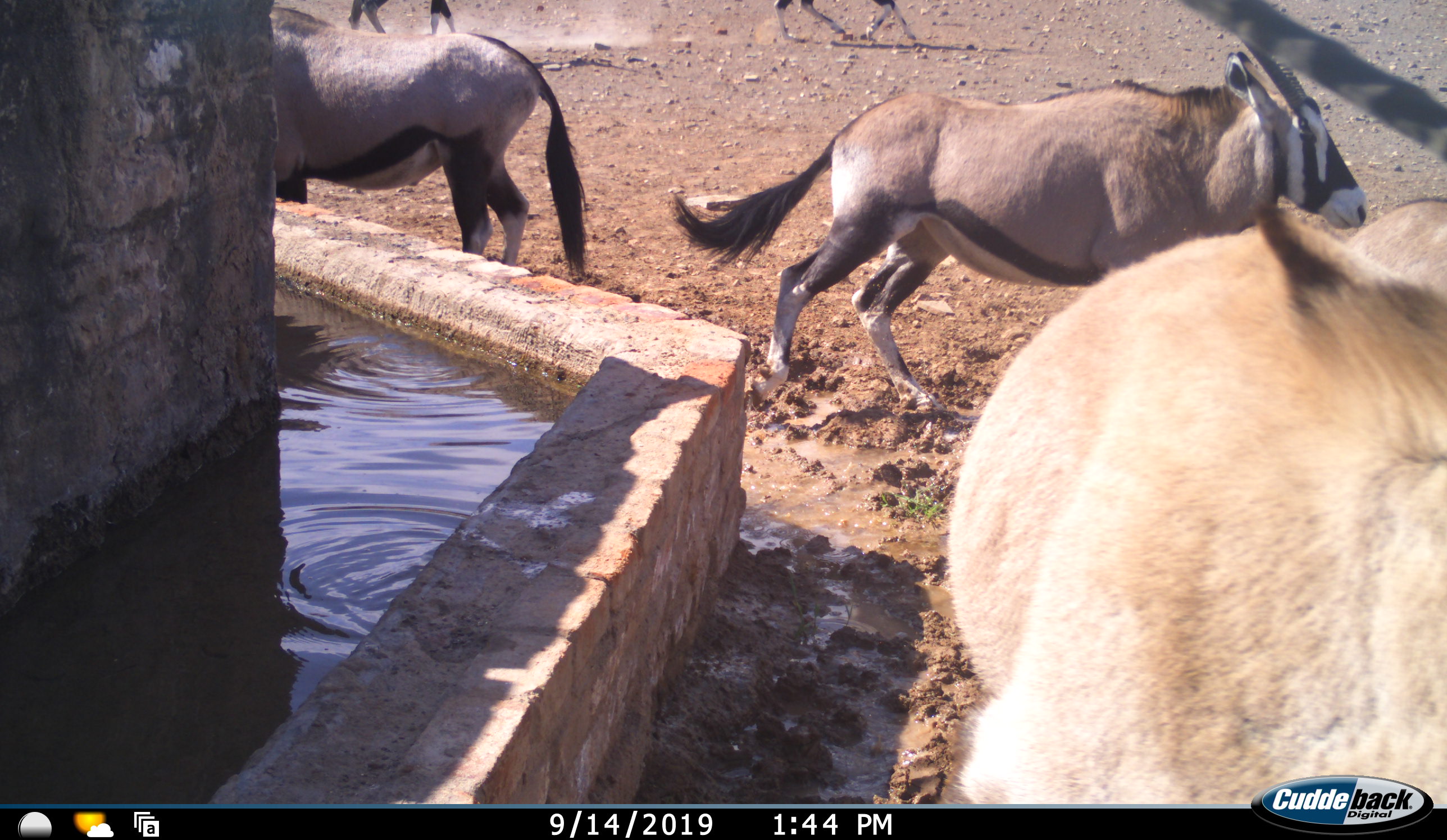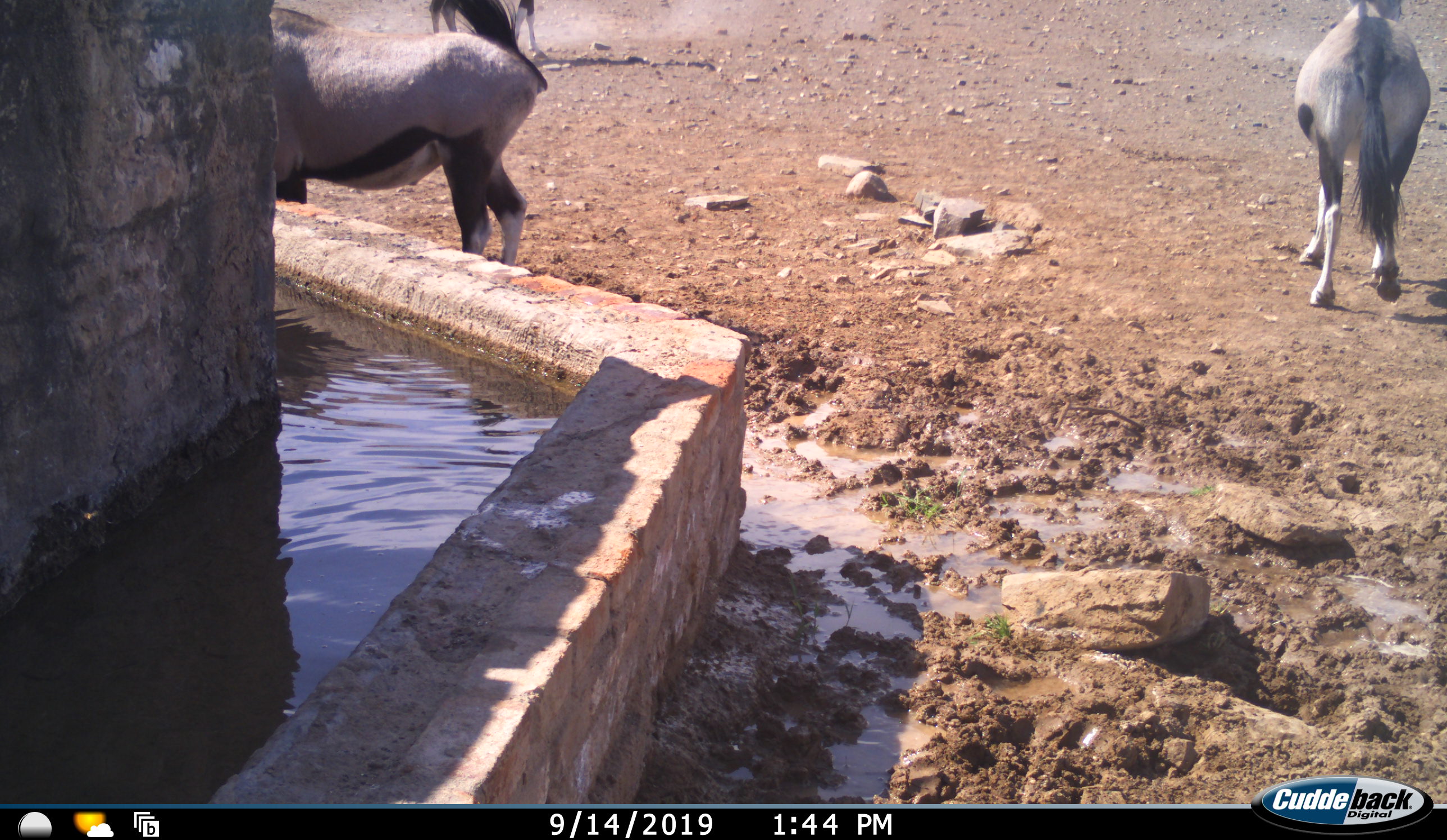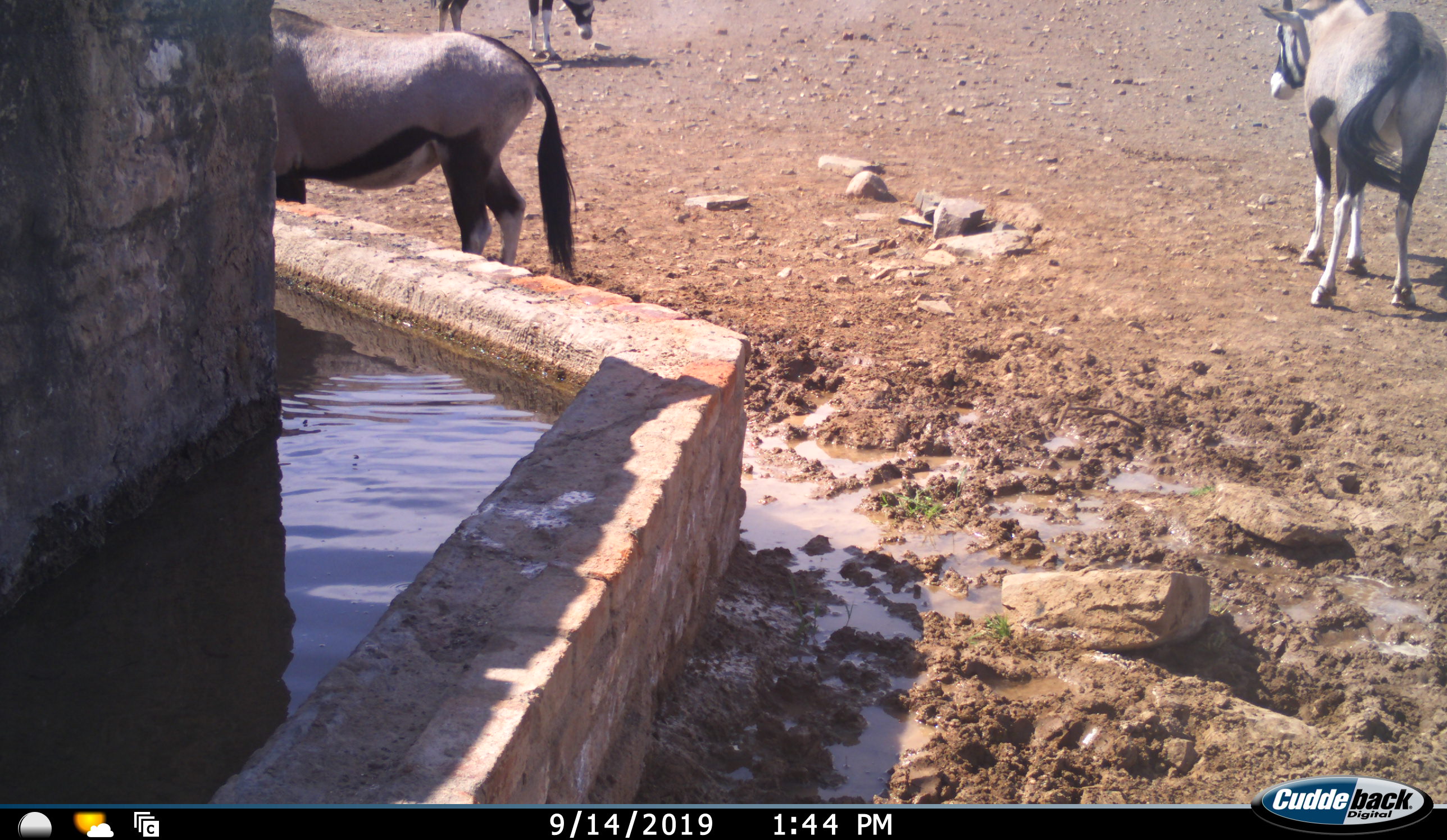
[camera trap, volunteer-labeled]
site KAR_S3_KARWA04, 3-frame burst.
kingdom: Animalia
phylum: Chordata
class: Mammalia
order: Artiodactyla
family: Bovidae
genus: Oryx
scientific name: Oryx gazella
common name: gemsbok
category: oryx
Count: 5.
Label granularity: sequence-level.